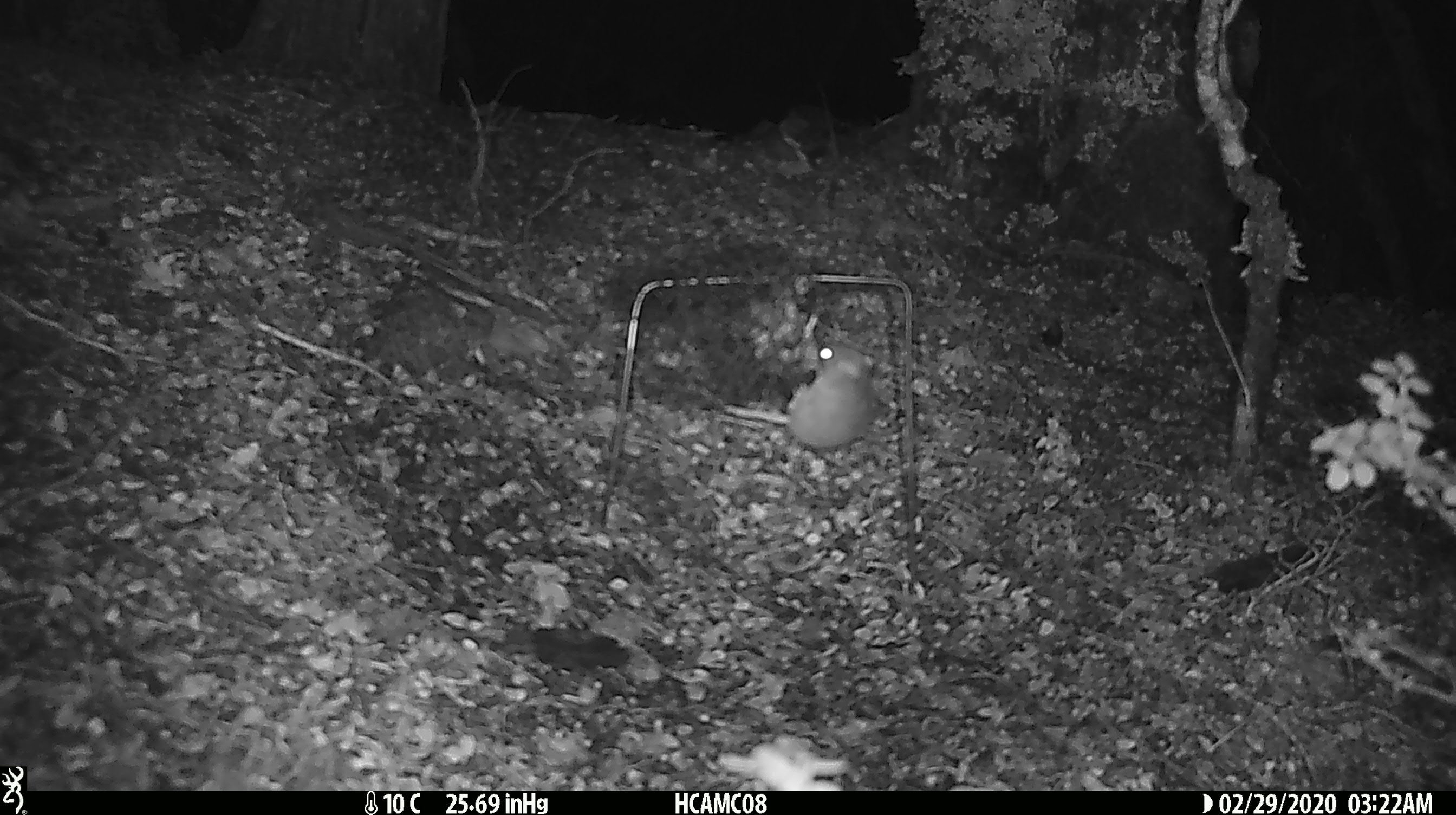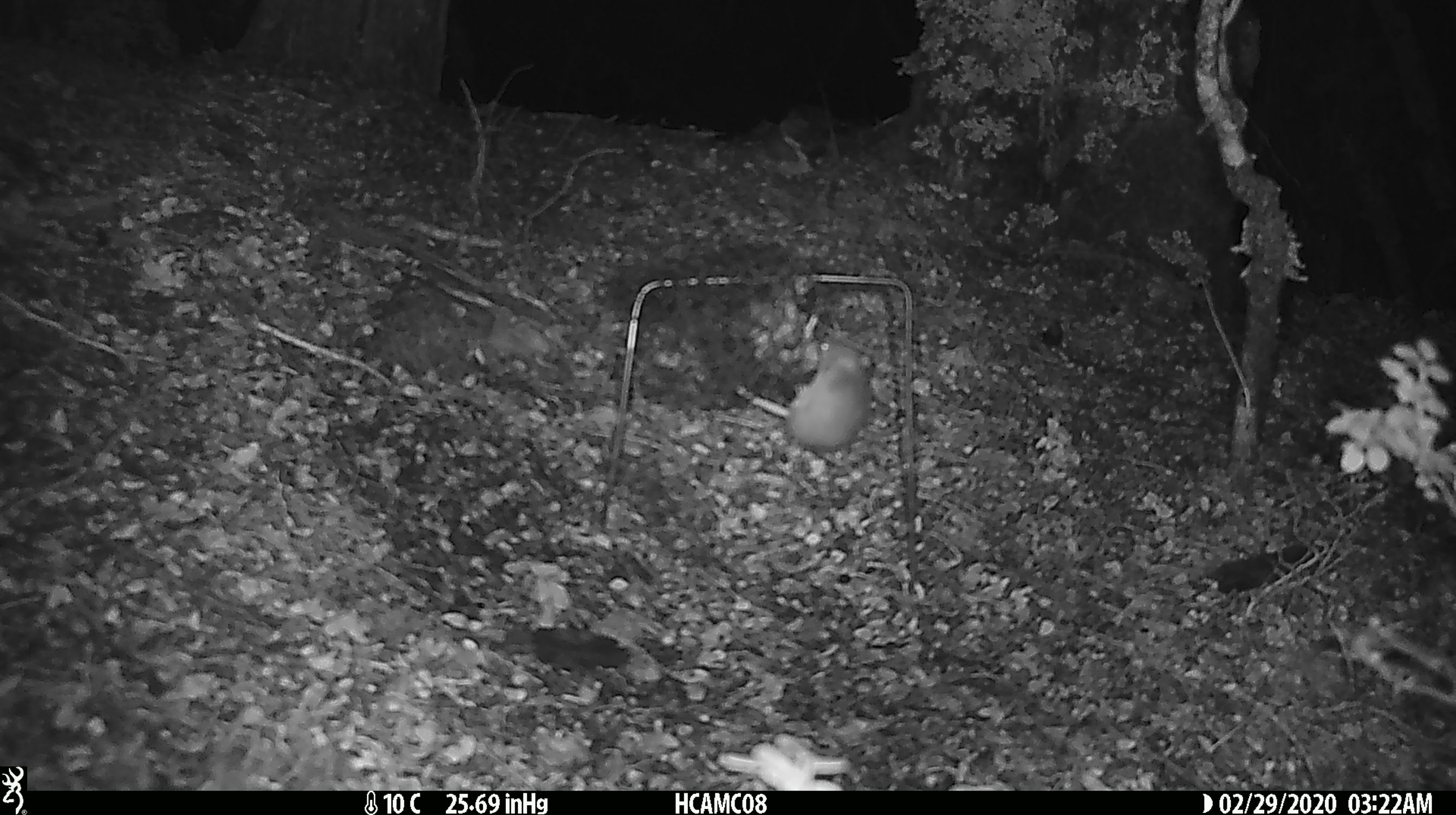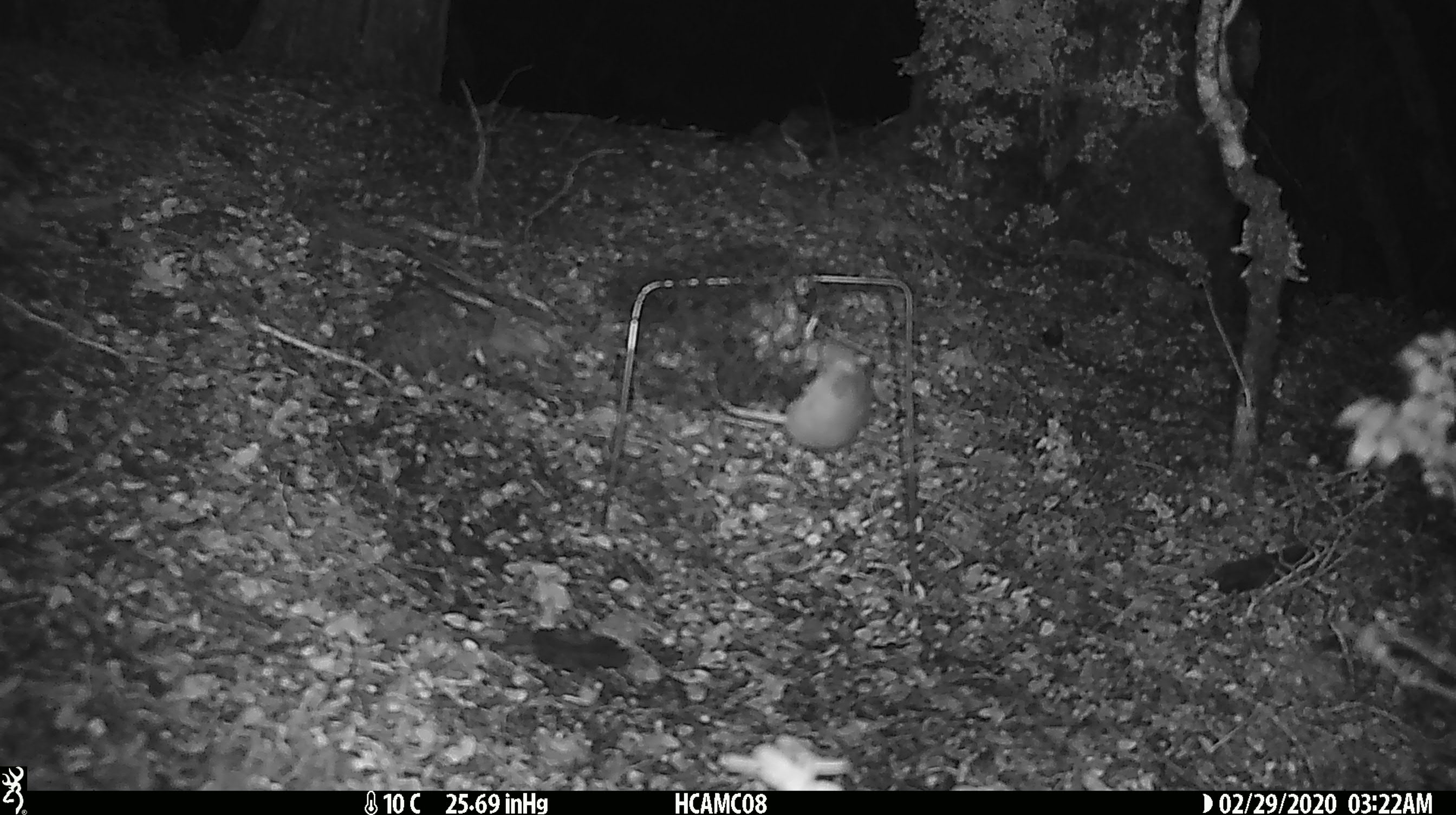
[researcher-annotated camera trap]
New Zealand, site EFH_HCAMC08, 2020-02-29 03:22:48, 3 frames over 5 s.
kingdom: Animalia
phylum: Chordata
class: Mammalia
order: Rodentia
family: Muridae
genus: Mus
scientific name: Mus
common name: mouse